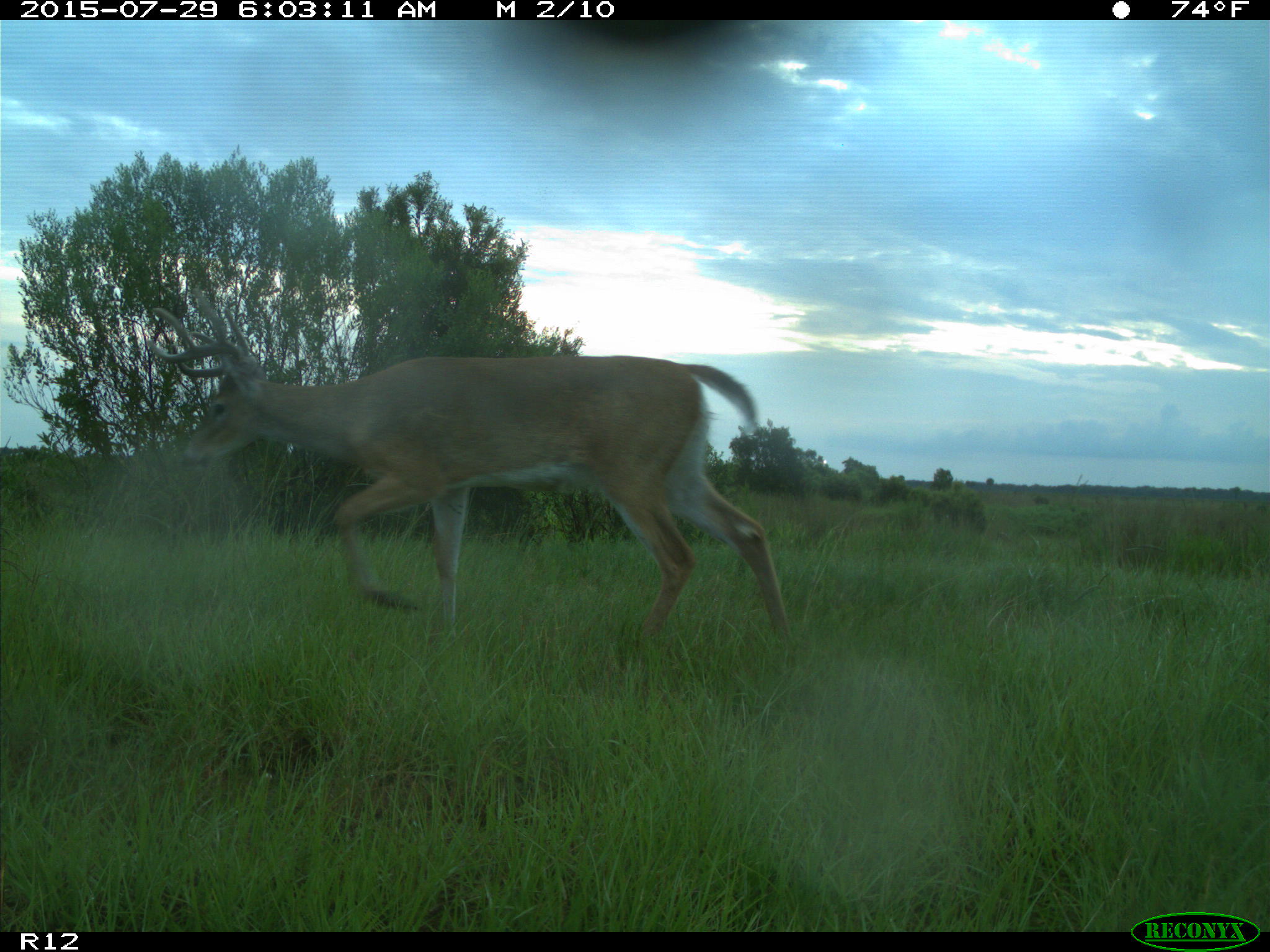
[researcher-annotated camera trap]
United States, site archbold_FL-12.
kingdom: Animalia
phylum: Chordata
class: Mammalia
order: Artiodactyla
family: Cervidae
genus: Odocoileus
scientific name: Odocoileus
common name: deer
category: unidentified deer